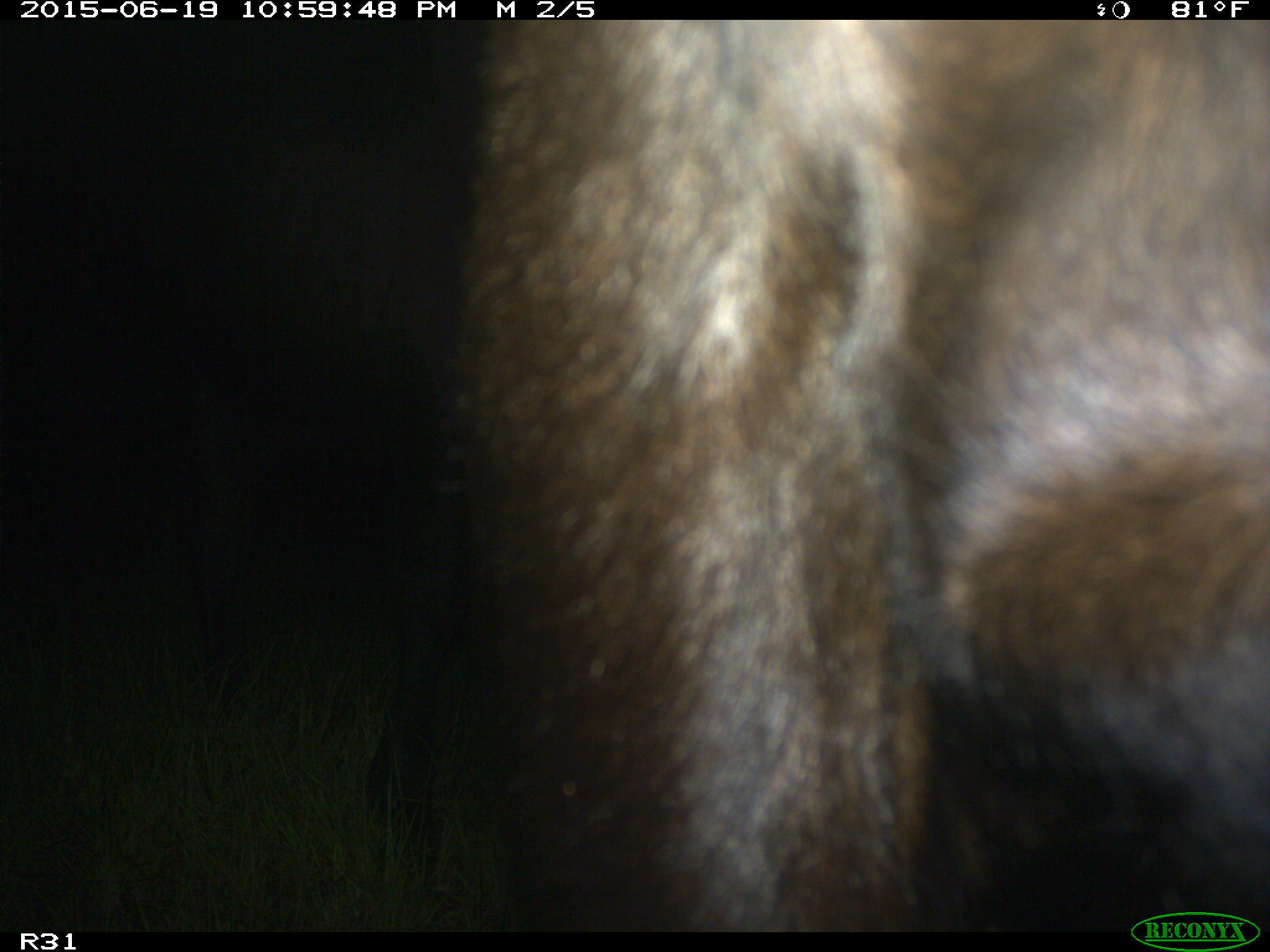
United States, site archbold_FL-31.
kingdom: Animalia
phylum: Chordata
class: Mammalia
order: Artiodactyla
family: Bovidae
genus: Bos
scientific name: Bos taurus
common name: domestic cow